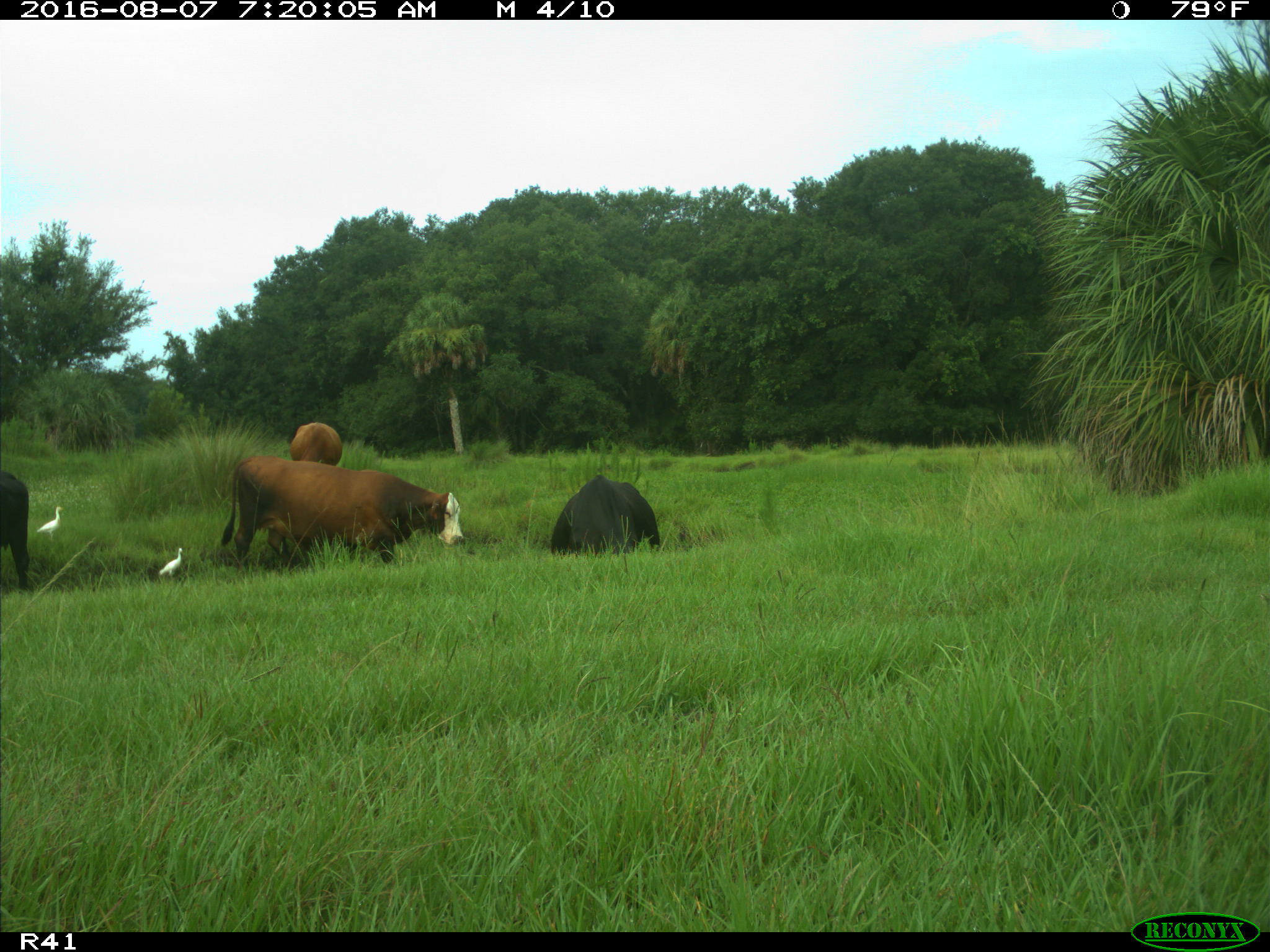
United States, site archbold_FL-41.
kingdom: Animalia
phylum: Chordata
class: Mammalia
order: Artiodactyla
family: Bovidae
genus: Bos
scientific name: Bos taurus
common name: domestic cow